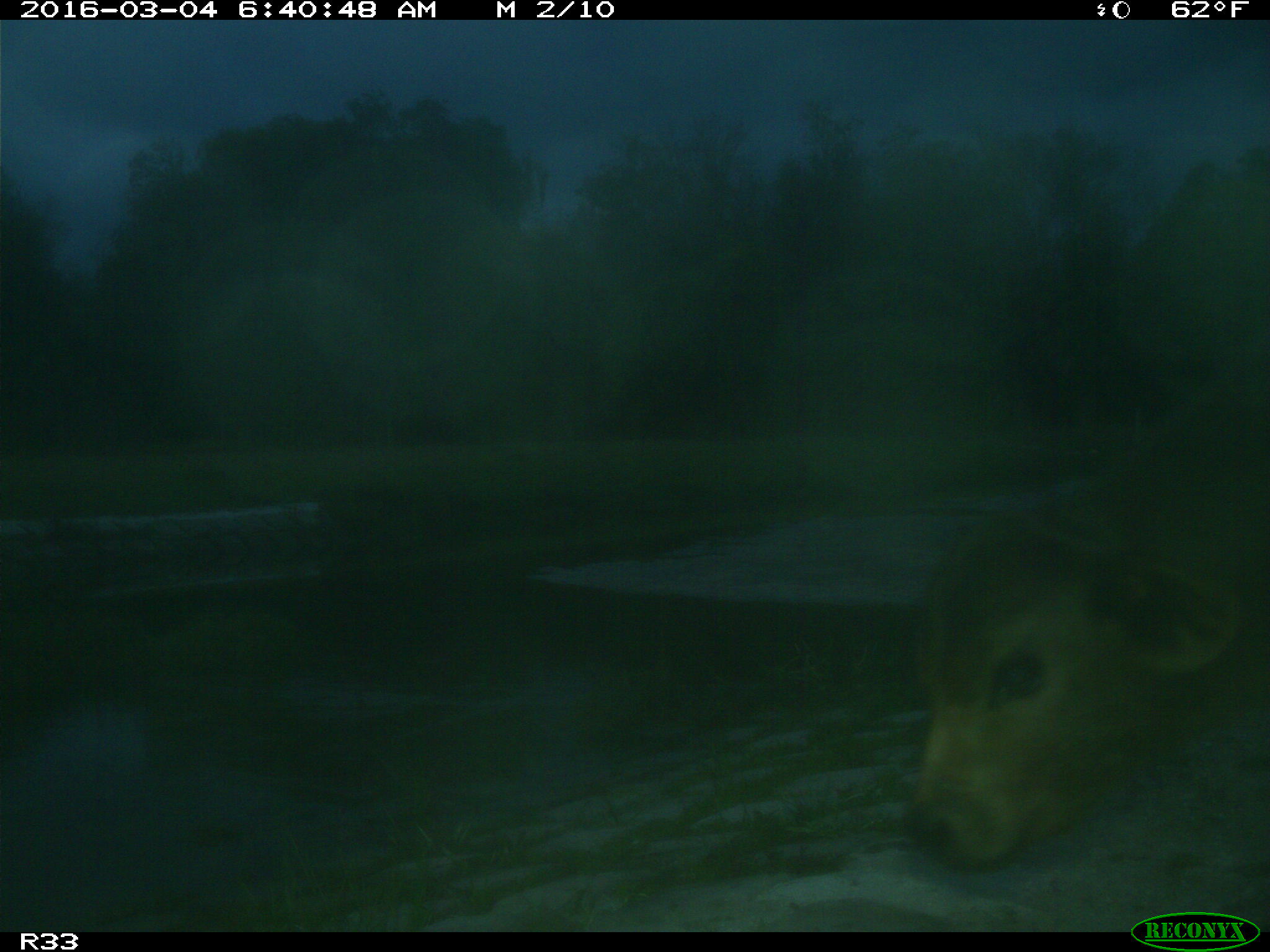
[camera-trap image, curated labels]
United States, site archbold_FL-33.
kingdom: Animalia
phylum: Chordata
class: Mammalia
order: Artiodactyla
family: Bovidae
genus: Bos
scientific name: Bos taurus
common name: domestic cow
Bos taurus (domestic cow).